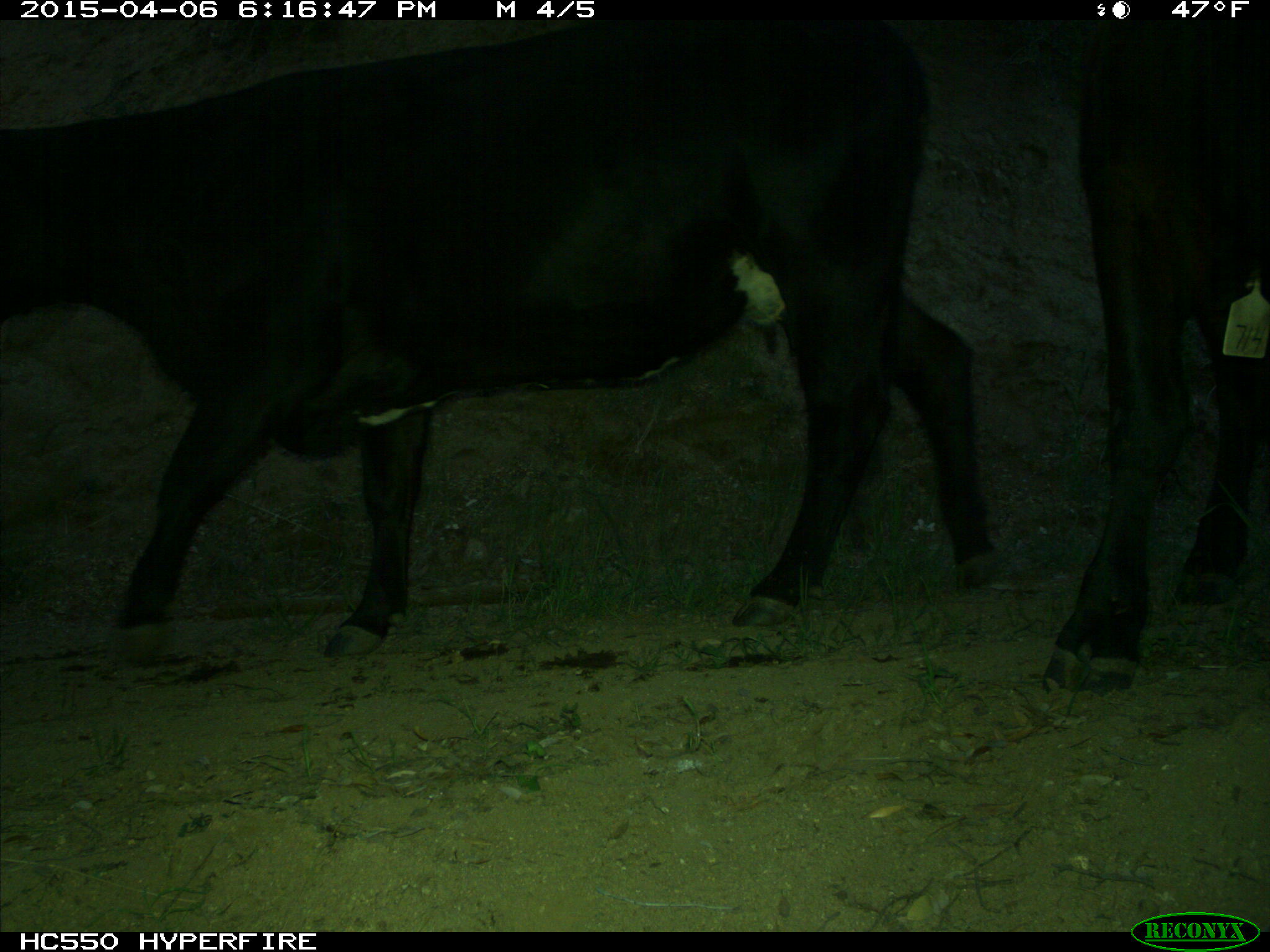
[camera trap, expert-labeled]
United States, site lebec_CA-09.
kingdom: Animalia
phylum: Chordata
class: Mammalia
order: Artiodactyla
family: Bovidae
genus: Bos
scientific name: Bos taurus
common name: domestic cow